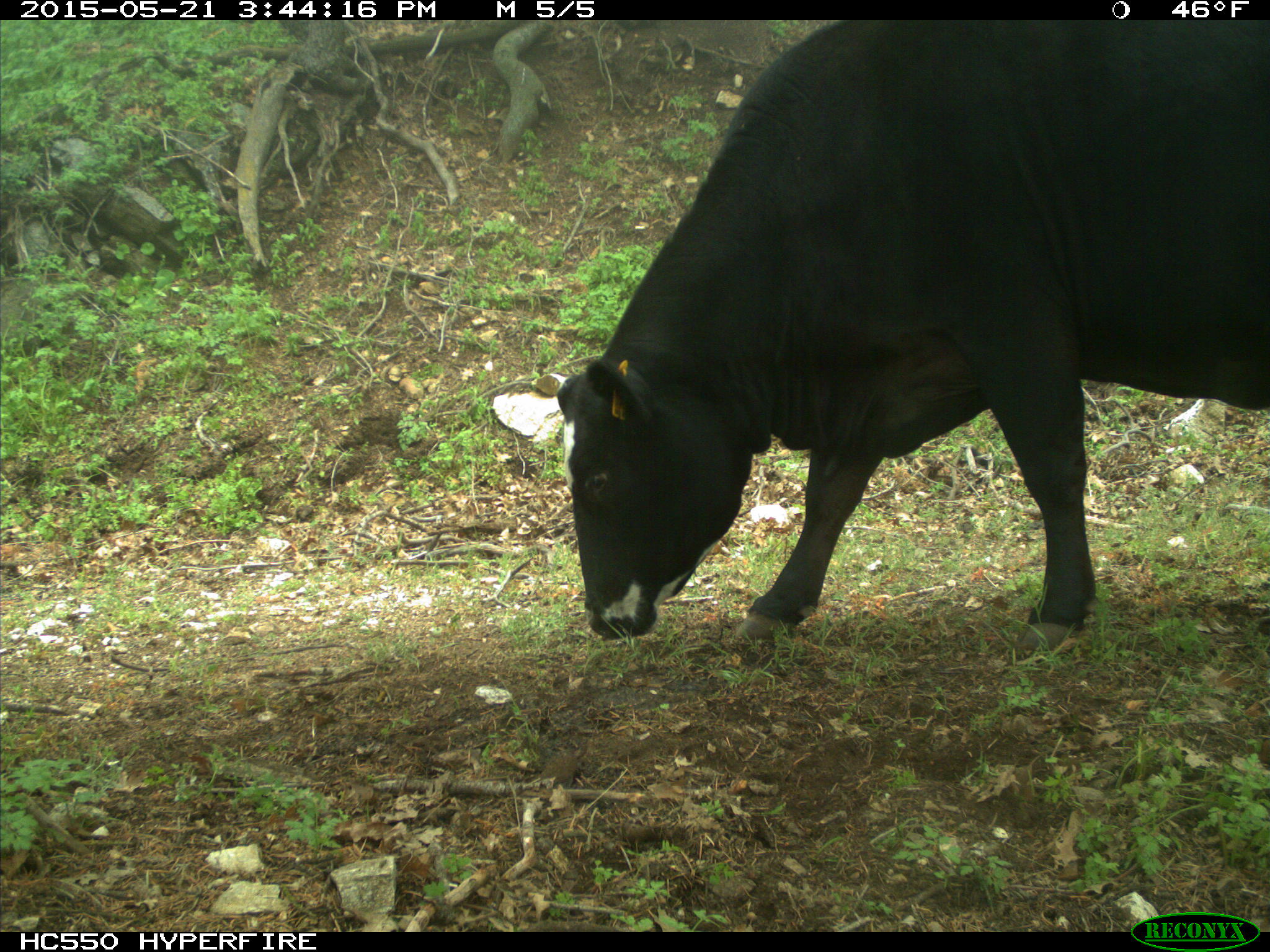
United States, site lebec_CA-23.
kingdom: Animalia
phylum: Chordata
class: Mammalia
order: Artiodactyla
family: Bovidae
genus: Bos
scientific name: Bos taurus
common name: domestic cow